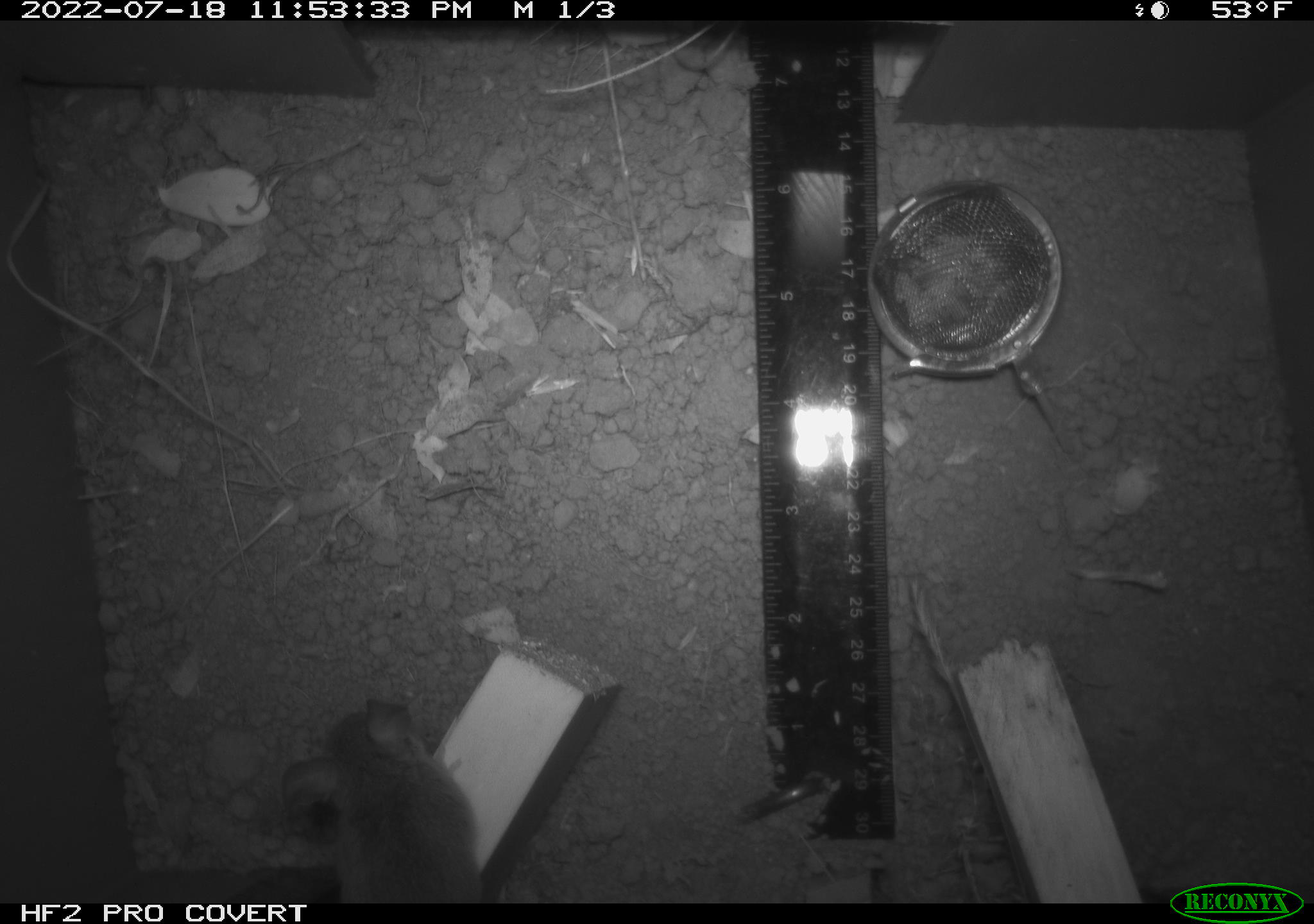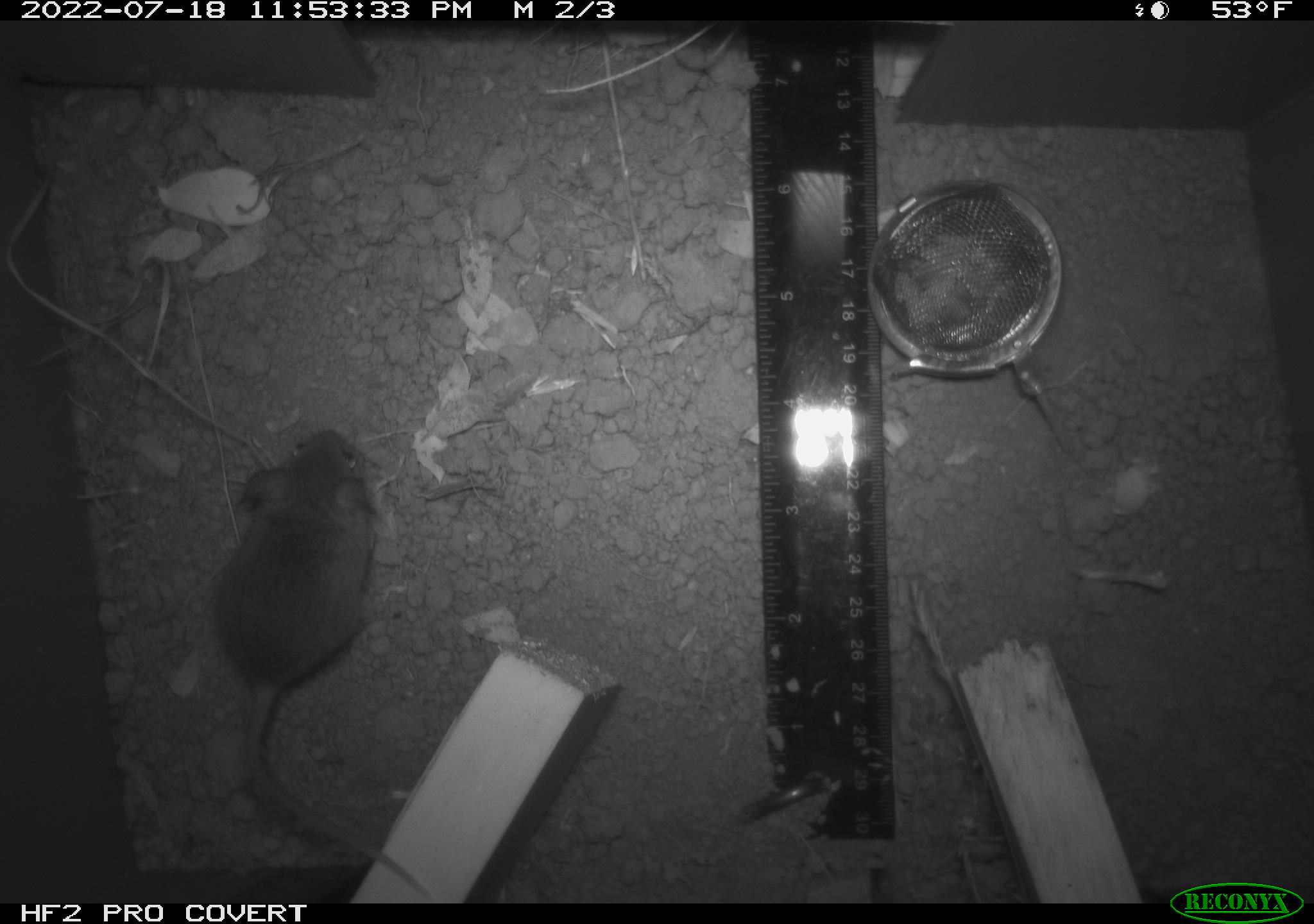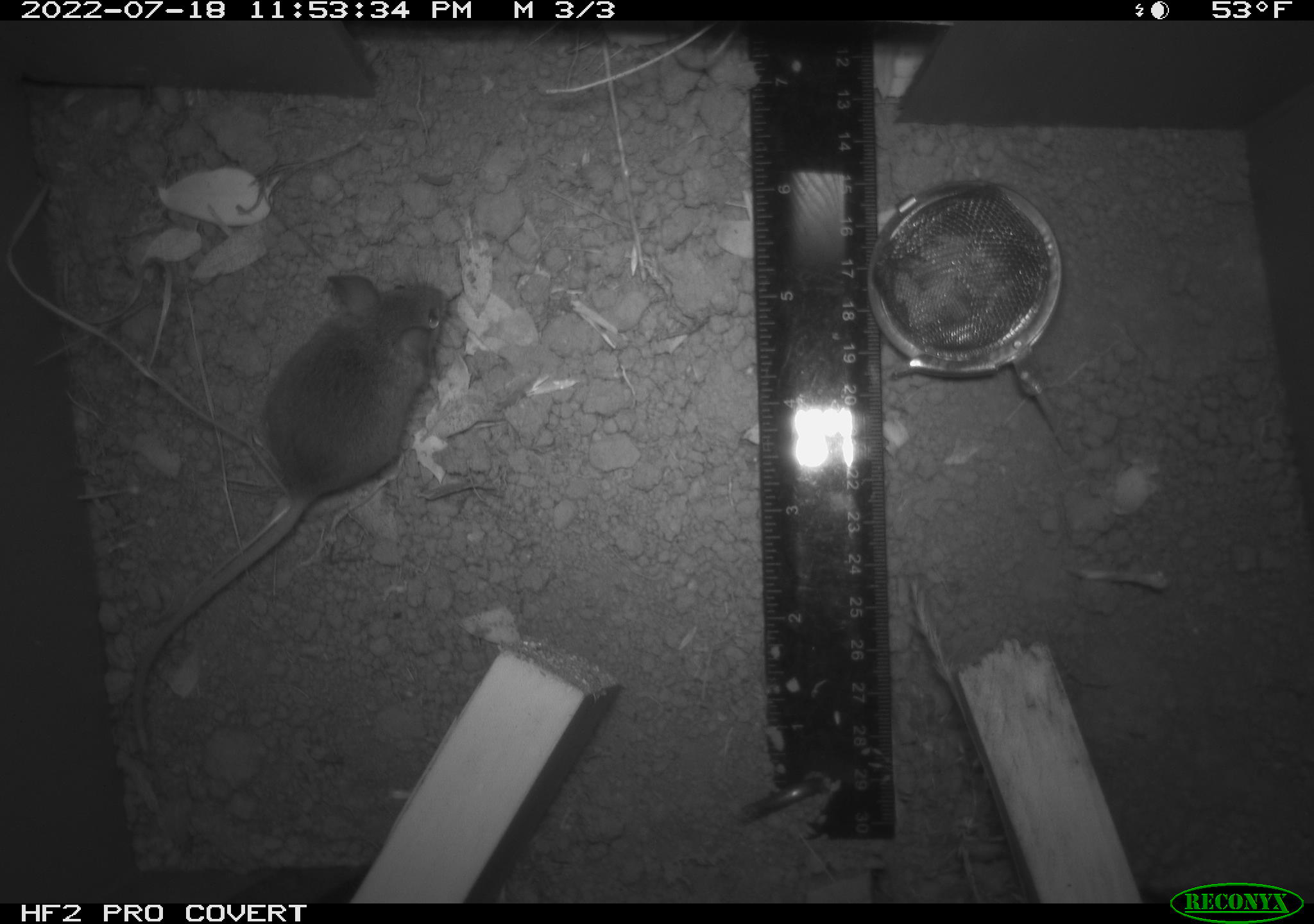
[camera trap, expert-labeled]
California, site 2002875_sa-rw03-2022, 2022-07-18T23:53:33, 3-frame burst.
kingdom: Animalia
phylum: Chordata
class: Mammalia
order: Rodentia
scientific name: Rodentia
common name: mouse species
Mouse species (Rodentia).